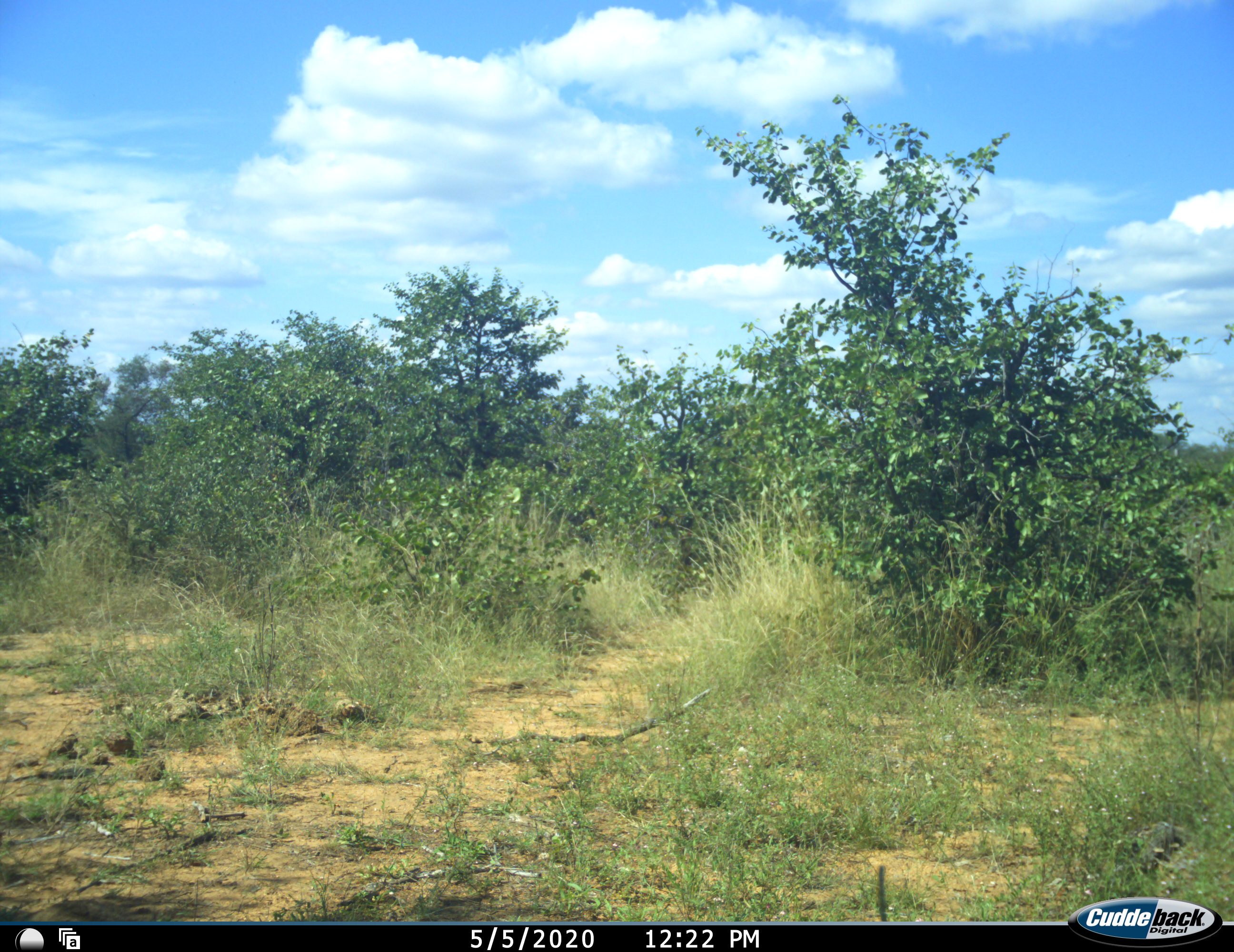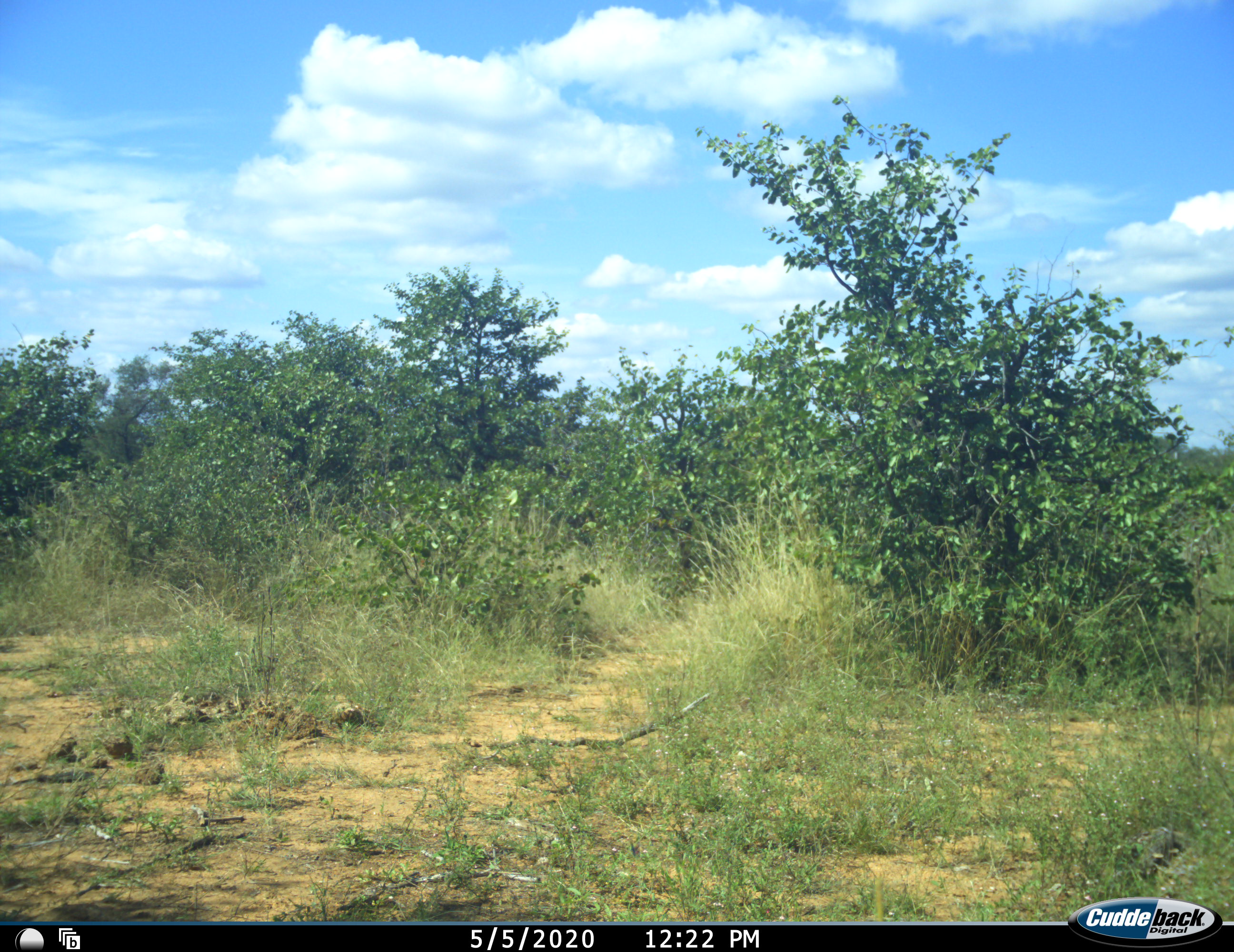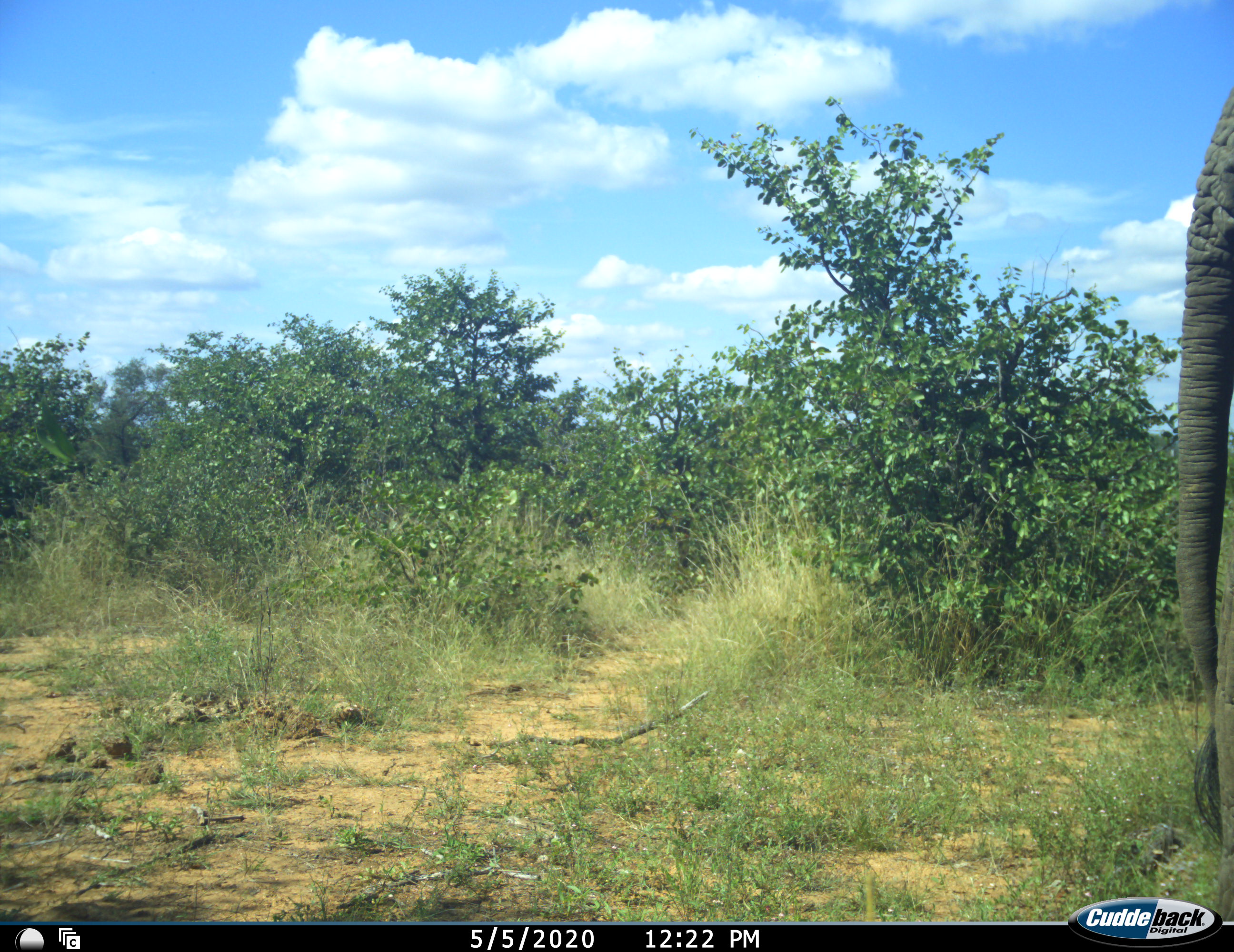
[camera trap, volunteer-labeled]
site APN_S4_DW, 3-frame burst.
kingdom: Animalia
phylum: Chordata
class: Mammalia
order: Proboscidea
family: Elephantidae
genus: Loxodonta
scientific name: Loxodonta africana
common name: african bush elephant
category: elephant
Elephant (african bush elephant) (Loxodonta africana), count 1. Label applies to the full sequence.